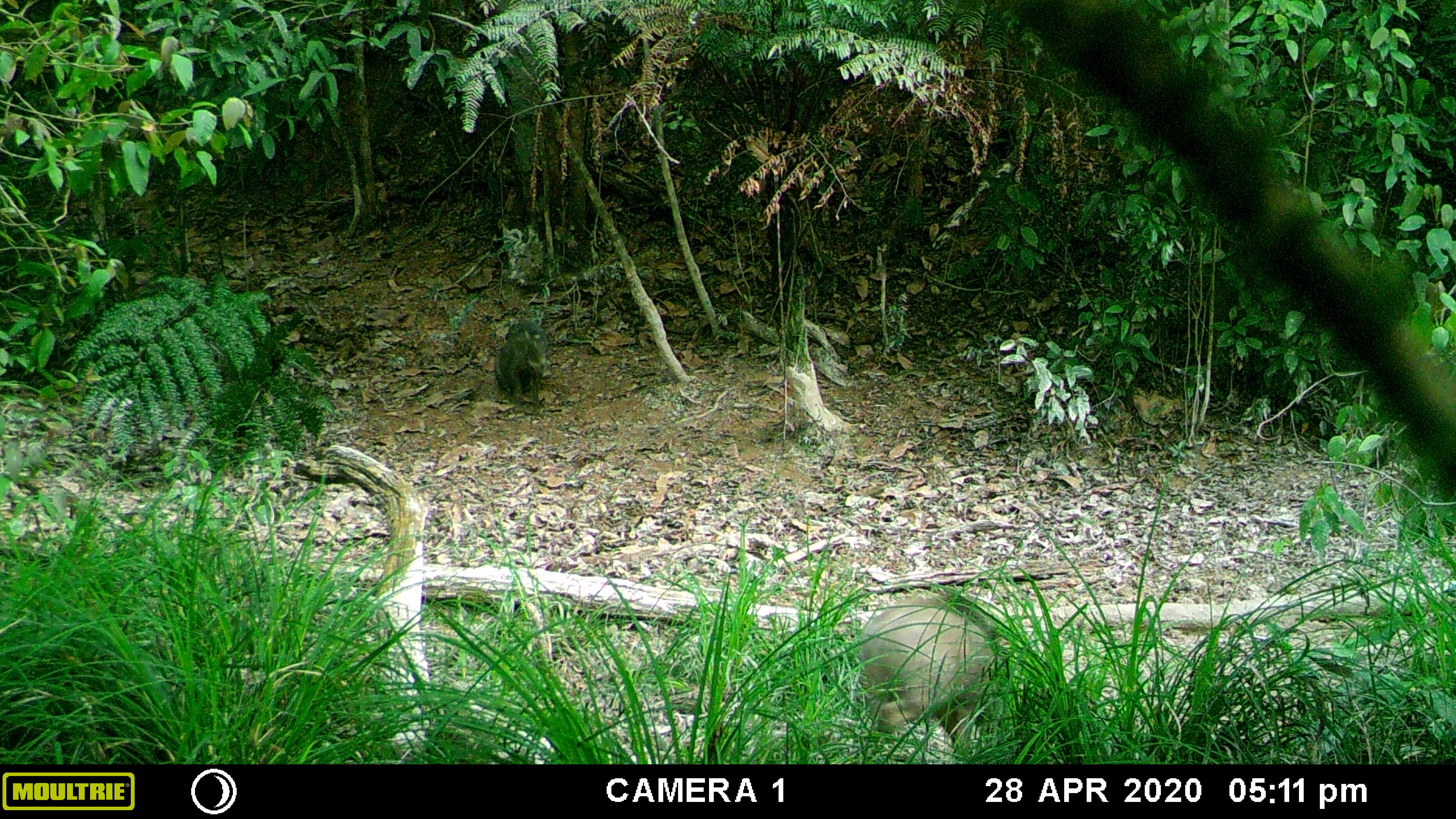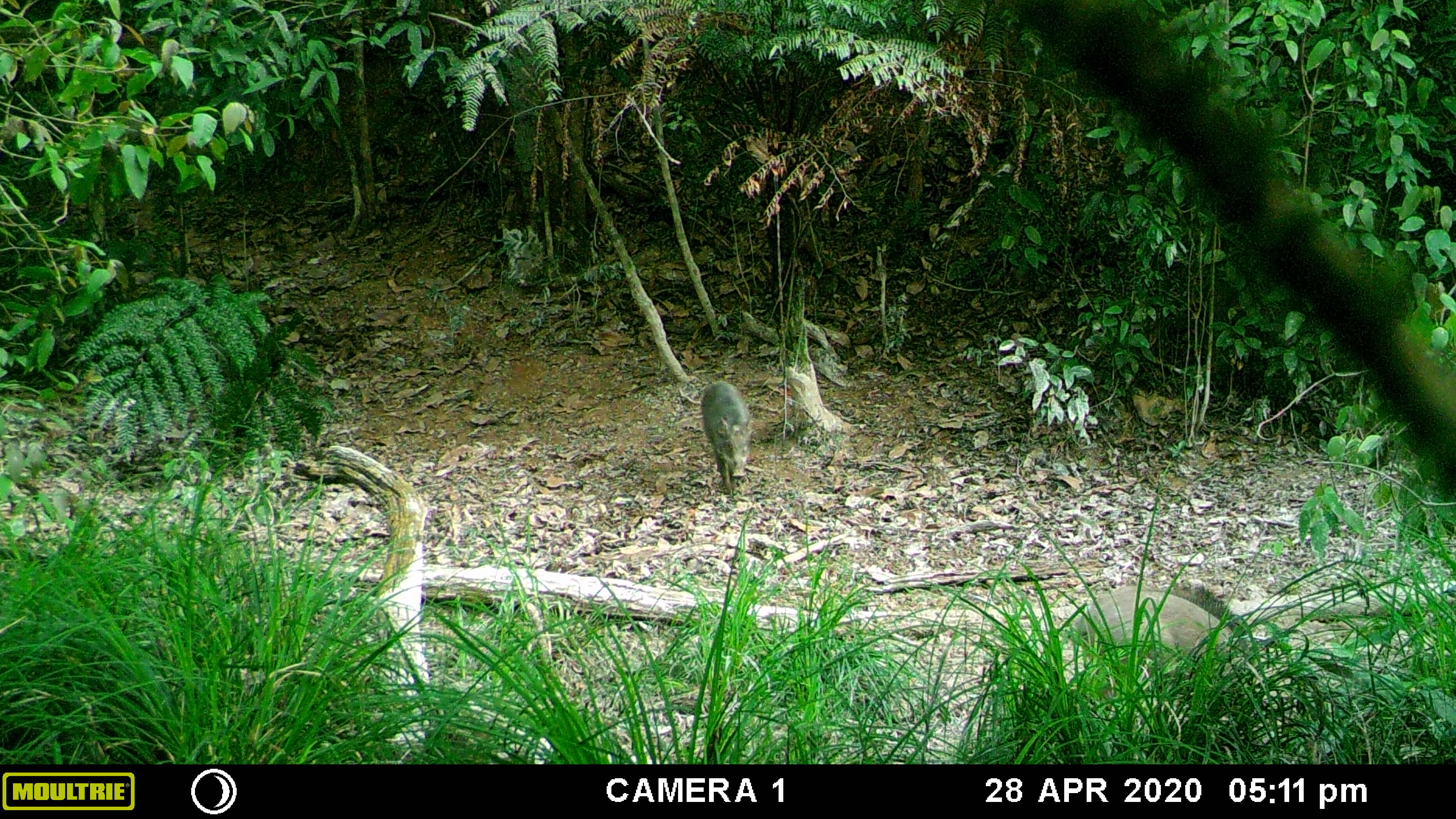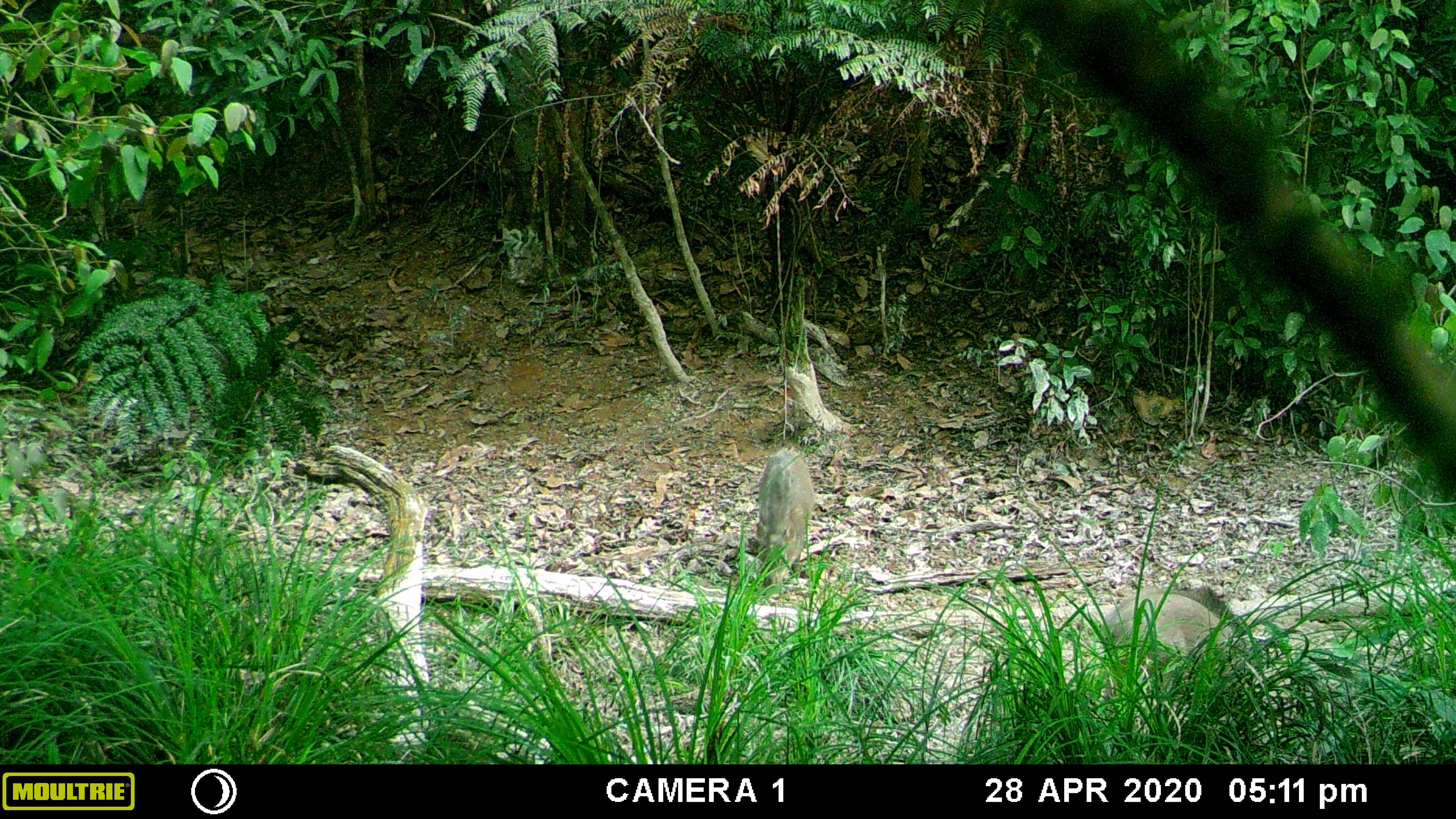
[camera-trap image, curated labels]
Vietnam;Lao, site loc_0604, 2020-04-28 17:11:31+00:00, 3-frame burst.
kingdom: Animalia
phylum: Chordata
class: Mammalia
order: Artiodactyla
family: Suidae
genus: Sus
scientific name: Sus scrofa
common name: eurasian wild pig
Eurasian wild pig (Sus scrofa). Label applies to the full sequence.